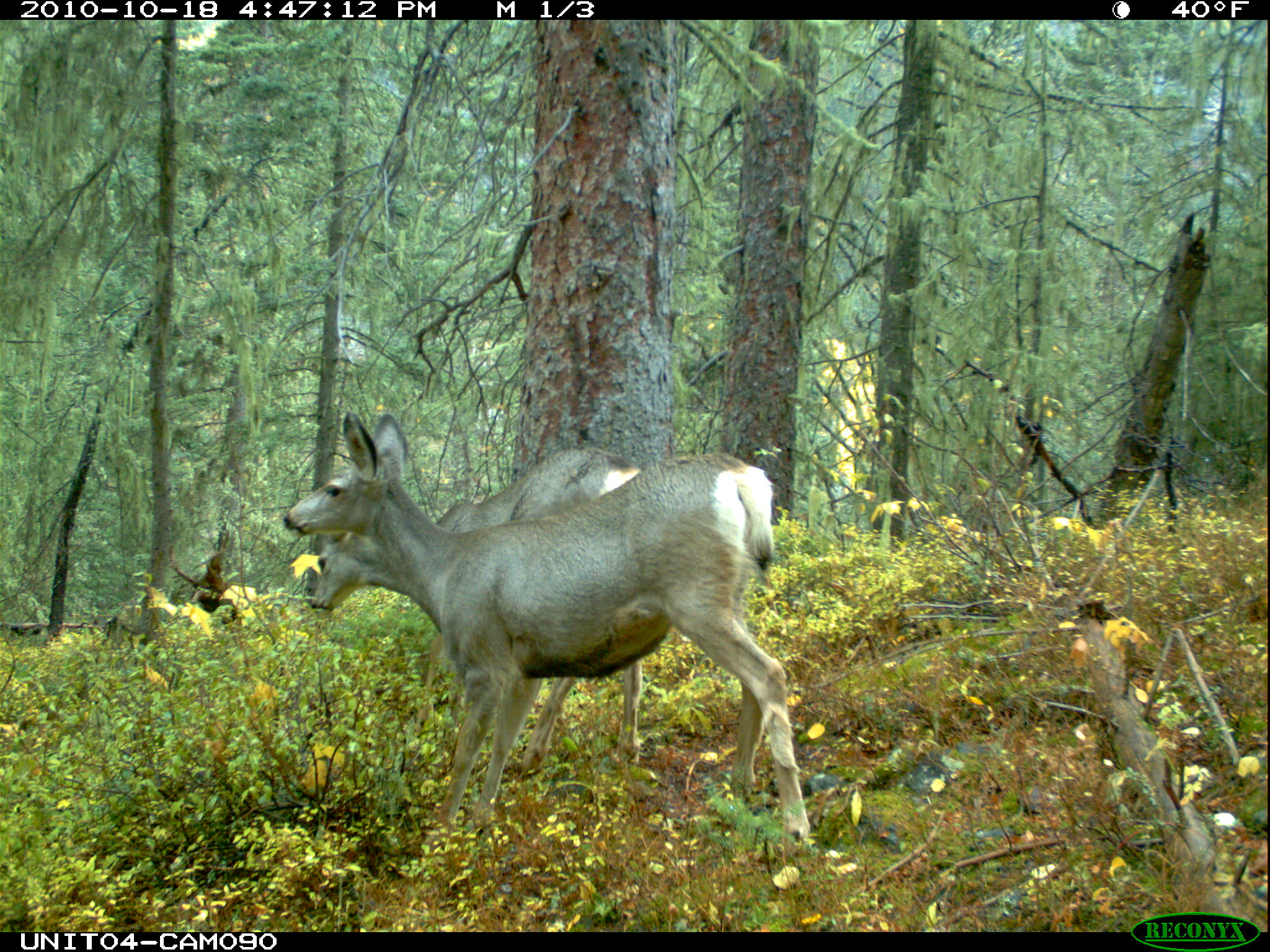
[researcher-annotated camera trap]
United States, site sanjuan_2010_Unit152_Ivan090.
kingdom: Animalia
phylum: Chordata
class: Mammalia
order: Artiodactyla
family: Cervidae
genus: Odocoileus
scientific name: Odocoileus hemionus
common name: mule deer